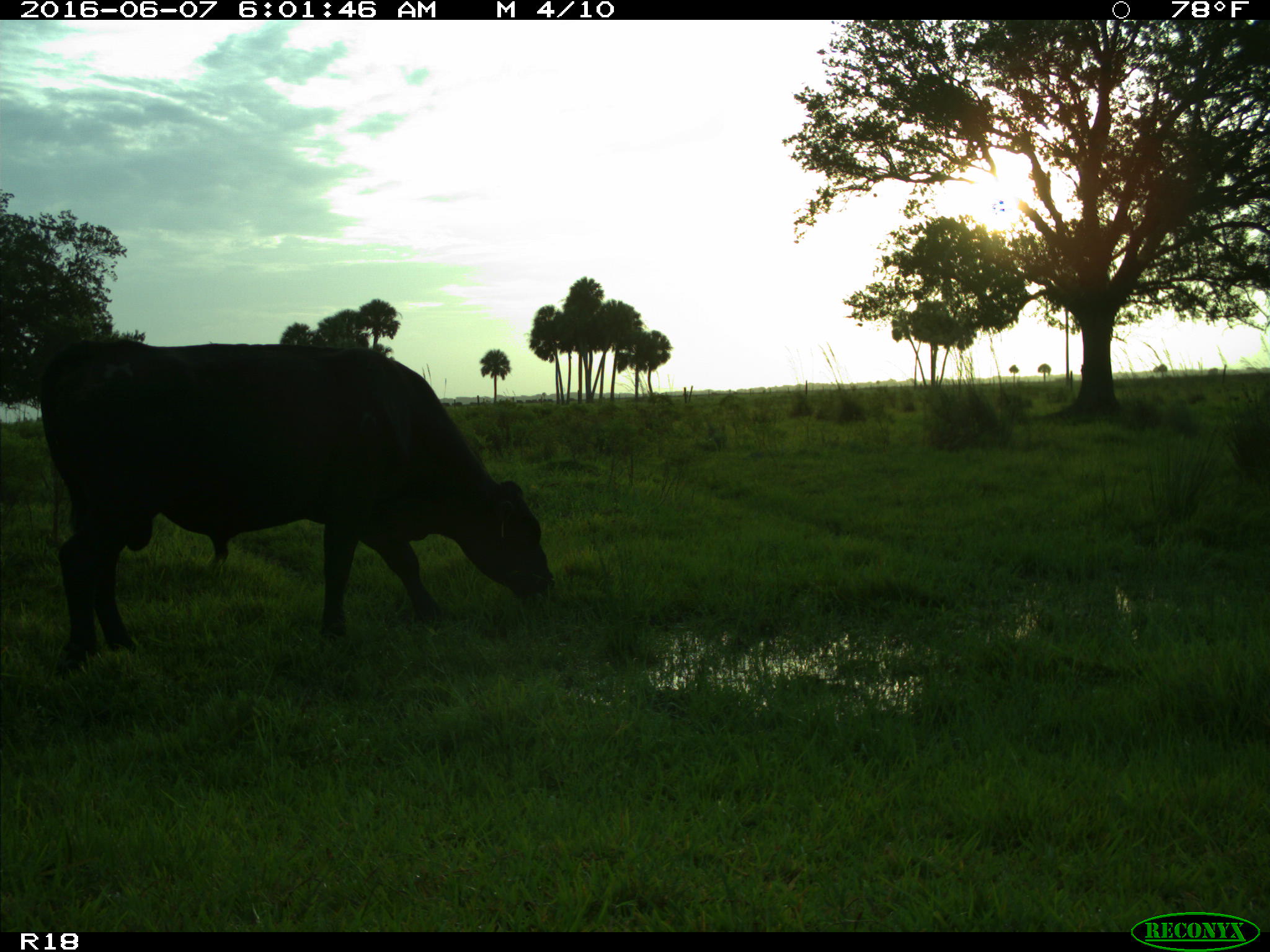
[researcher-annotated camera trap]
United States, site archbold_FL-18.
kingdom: Animalia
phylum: Chordata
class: Mammalia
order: Artiodactyla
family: Bovidae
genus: Bos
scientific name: Bos taurus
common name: domestic cow